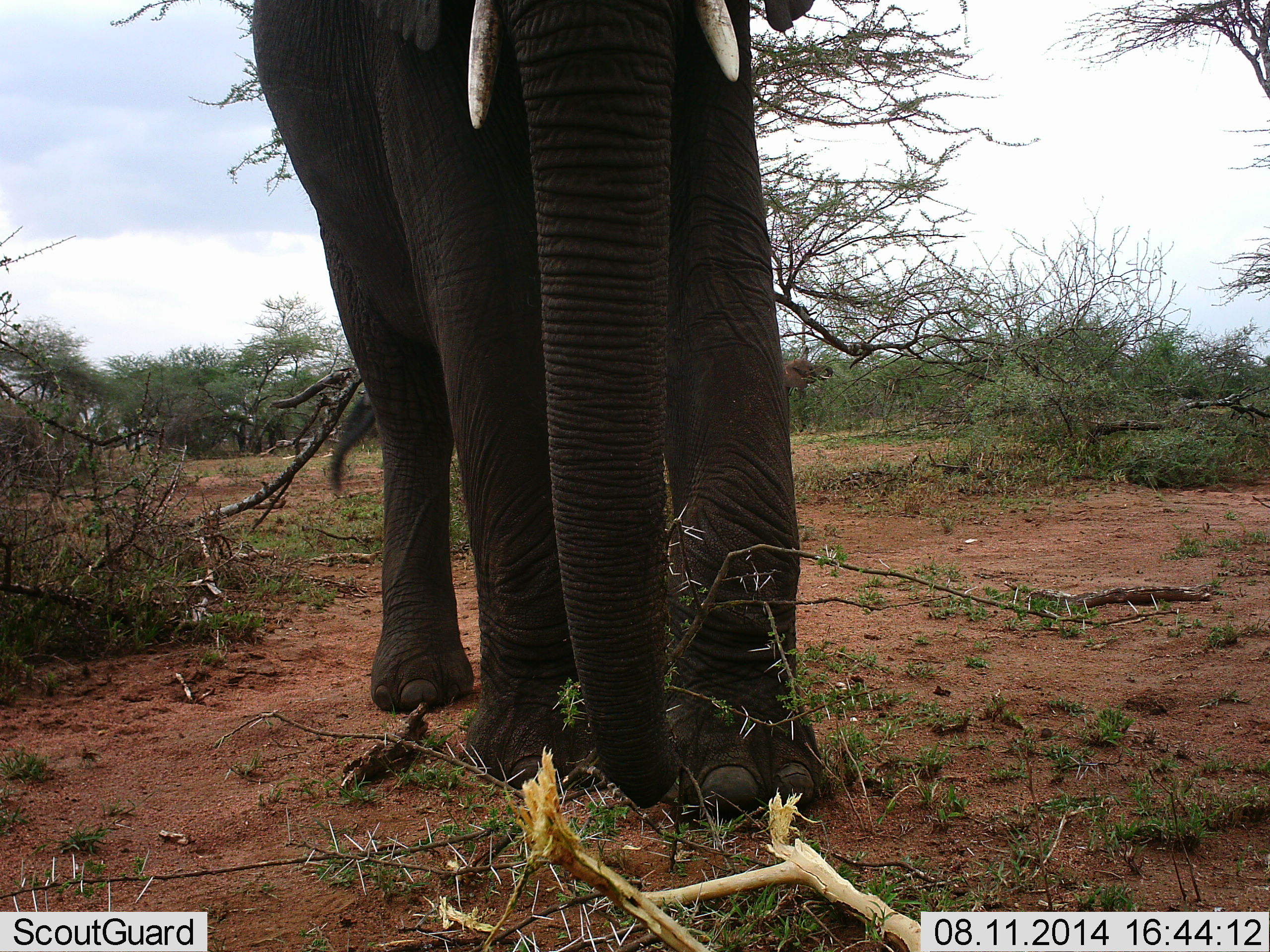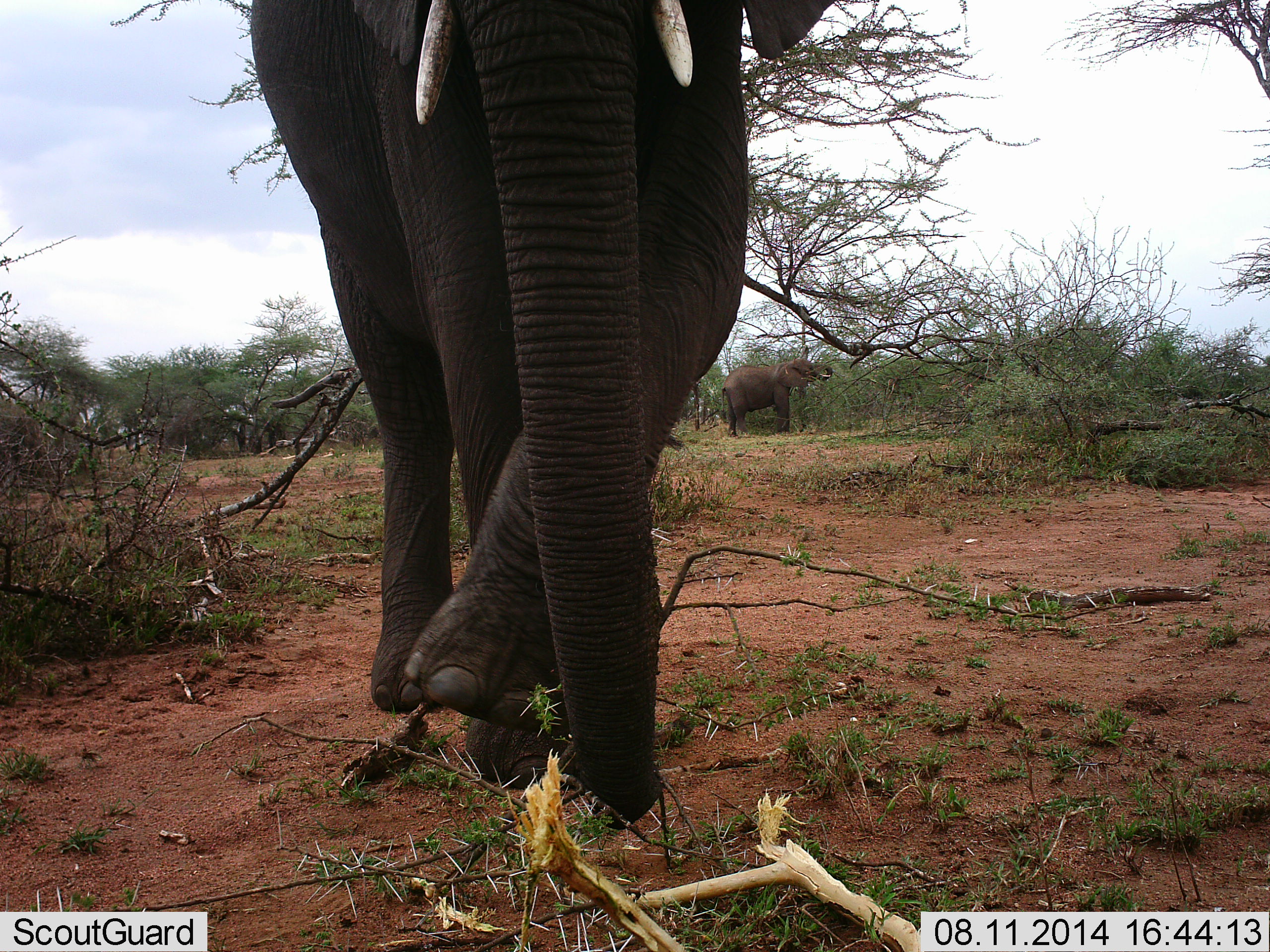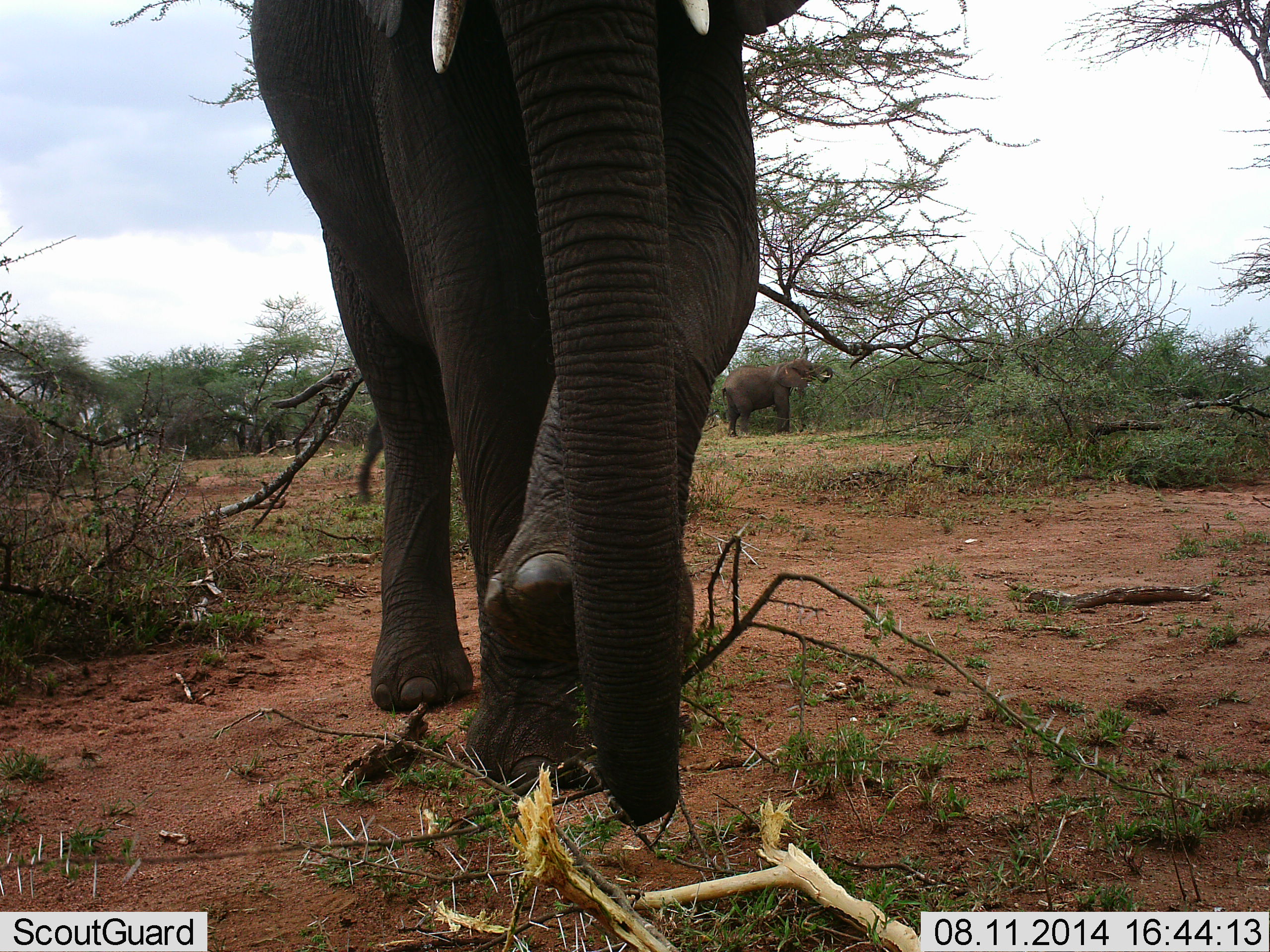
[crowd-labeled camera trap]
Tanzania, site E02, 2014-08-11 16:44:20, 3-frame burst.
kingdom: Animalia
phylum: Chordata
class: Mammalia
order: Proboscidea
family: Elephantidae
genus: Loxodonta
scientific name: Loxodonta africana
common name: african bush elephant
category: elephant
Elephant (african bush elephant) (Loxodonta africana), count 2. Behavior (volunteer vote fractions): standing 50%, resting 0%, moving 30%, interacting 10%. Young present (vote fraction): 0%. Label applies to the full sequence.